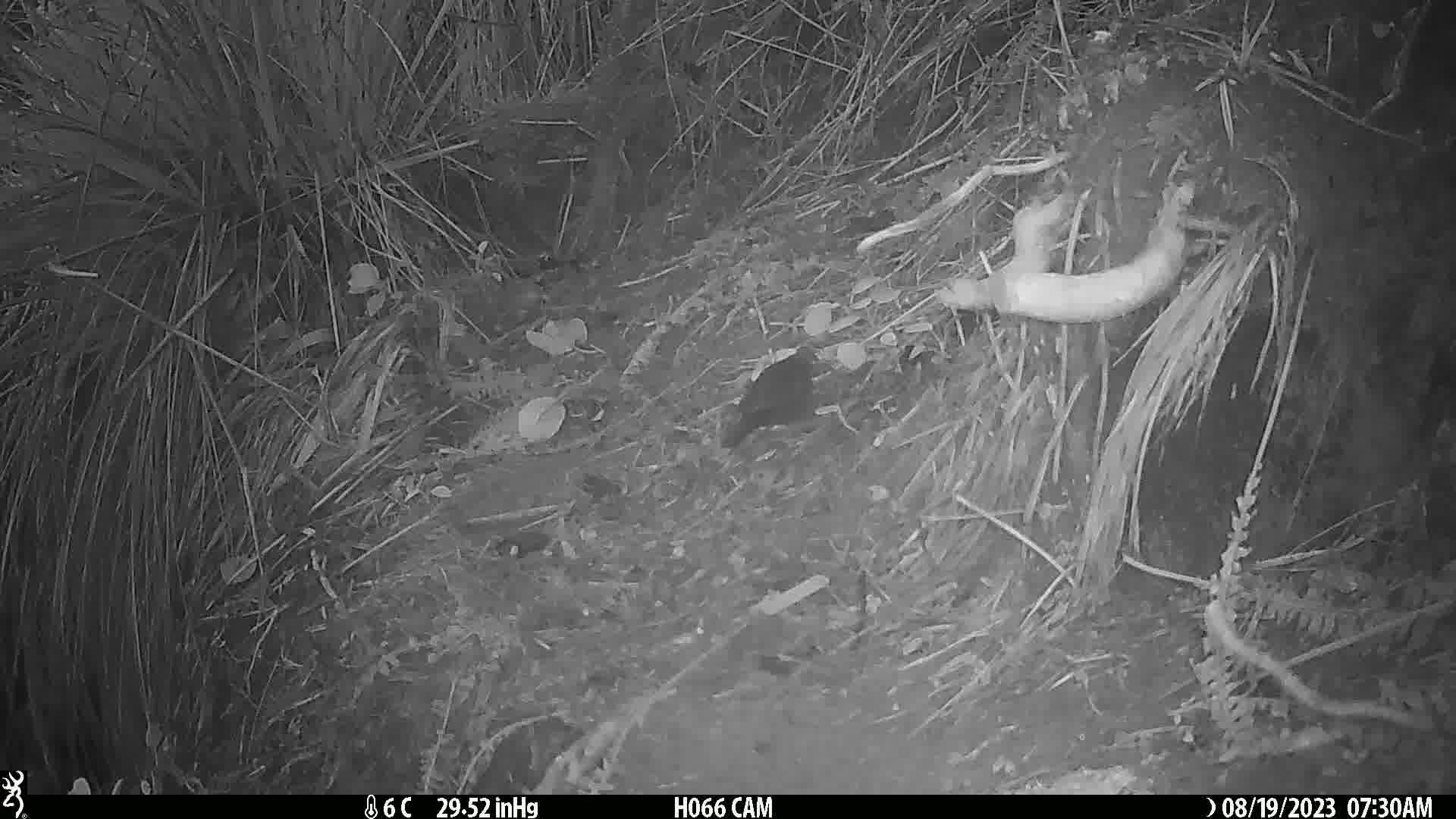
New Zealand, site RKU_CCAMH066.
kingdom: Animalia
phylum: Chordata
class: Aves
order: Passeriformes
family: Turdidae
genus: Turdus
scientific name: Turdus merula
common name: eurasian blackbird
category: blackbird